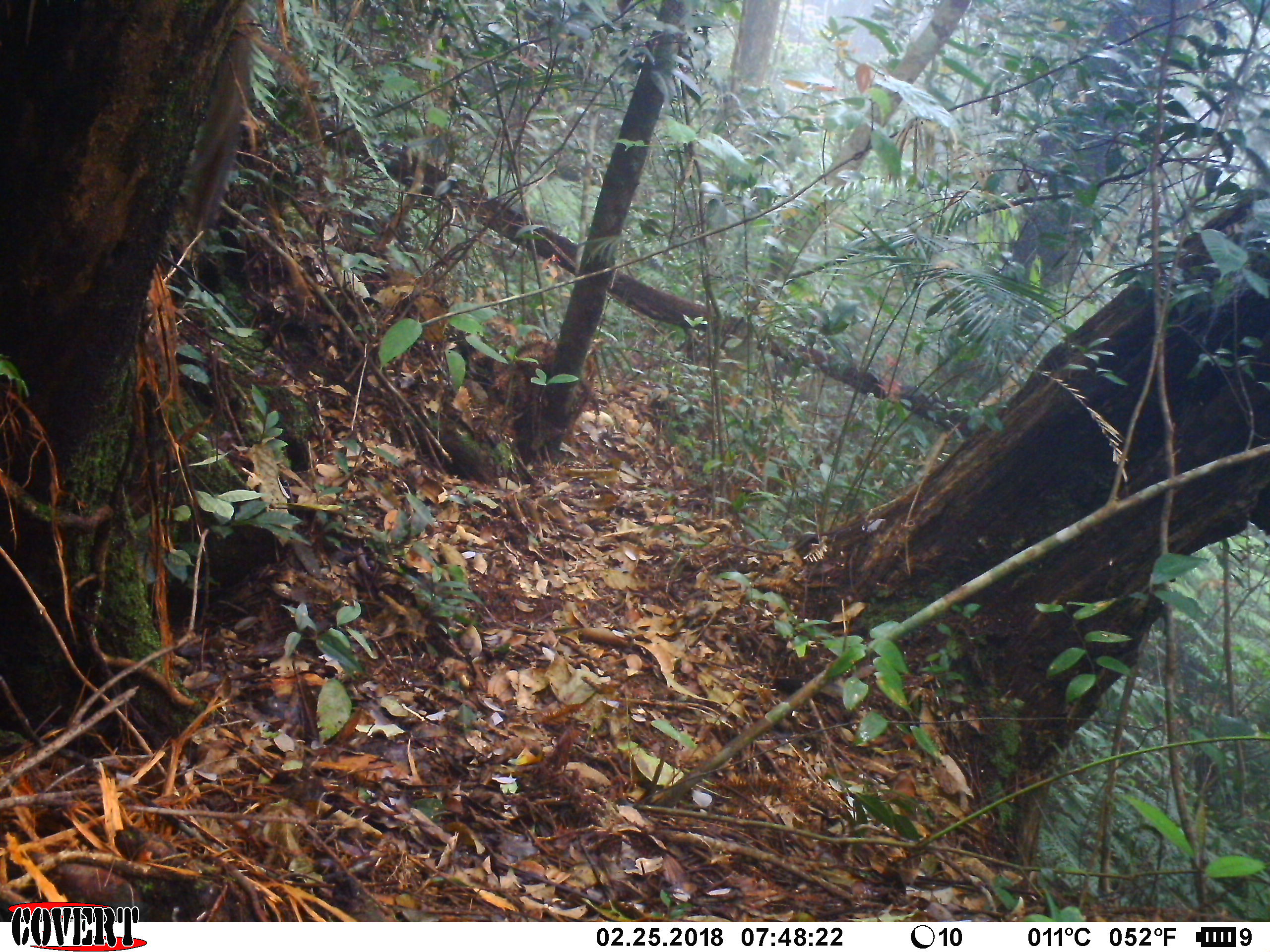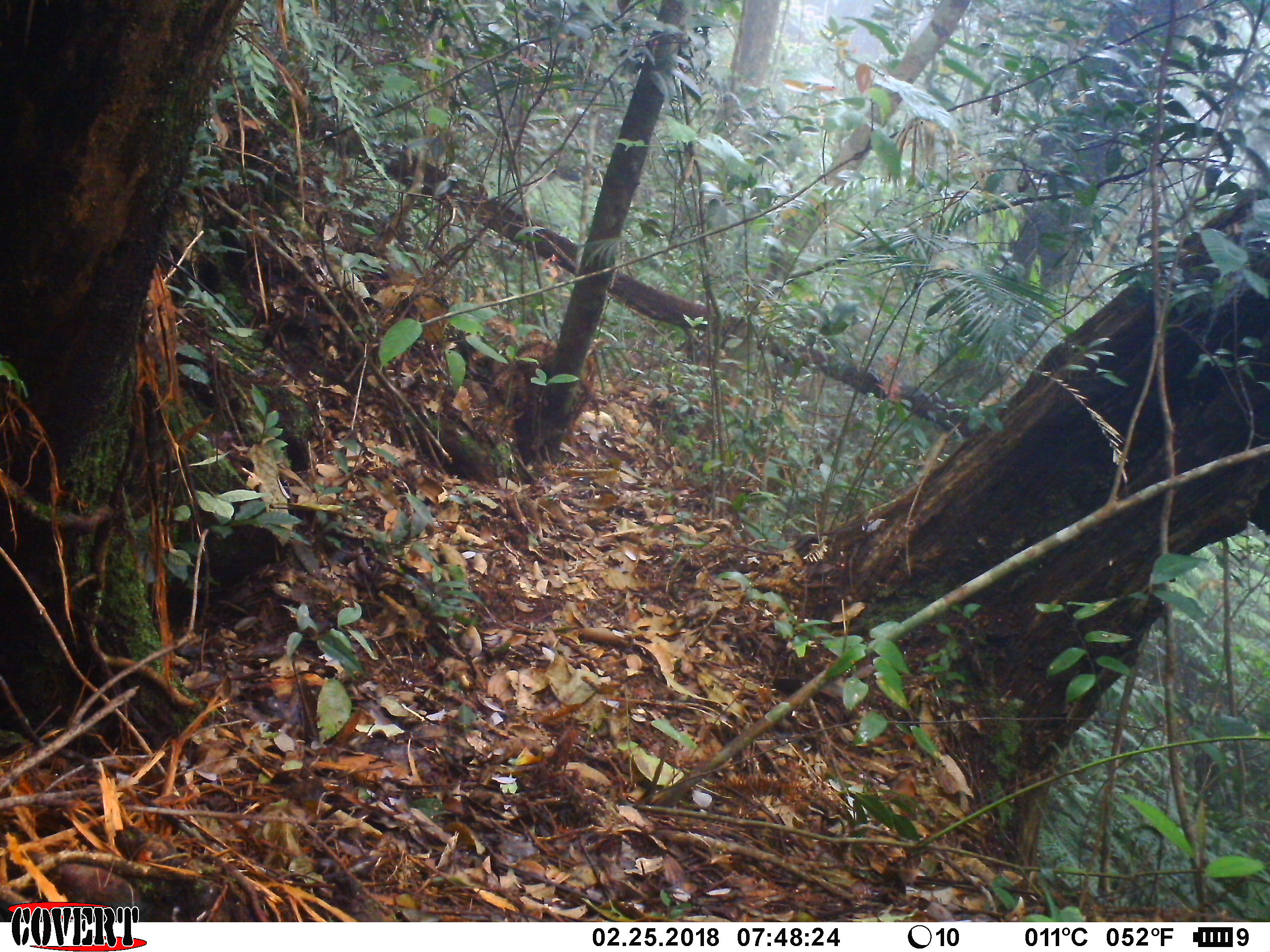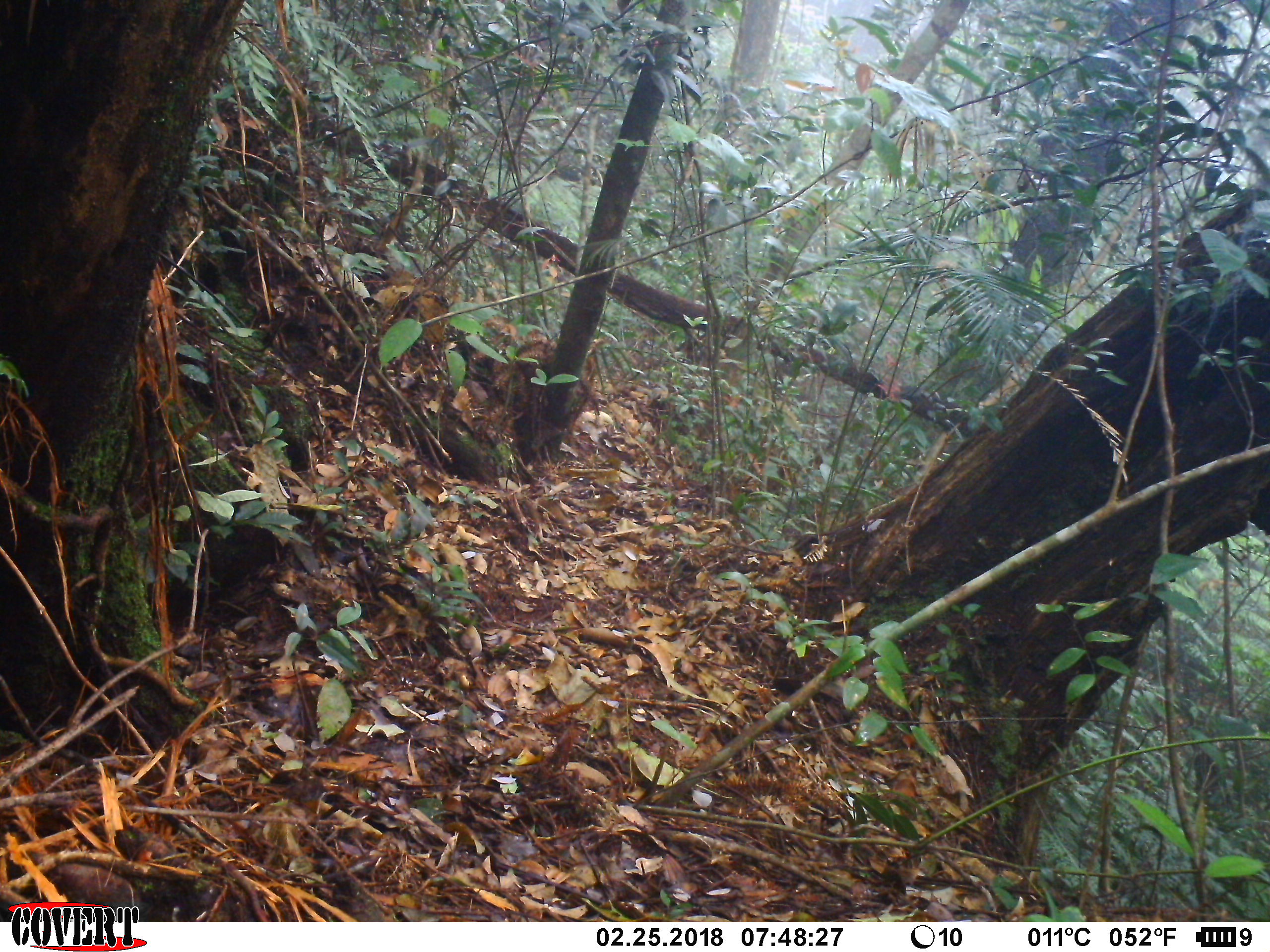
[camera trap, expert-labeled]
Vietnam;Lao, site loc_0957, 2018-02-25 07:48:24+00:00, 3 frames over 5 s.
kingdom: Animalia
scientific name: Animalia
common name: animal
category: unidentified animal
Unidentified animal (animal) (Animalia). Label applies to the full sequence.